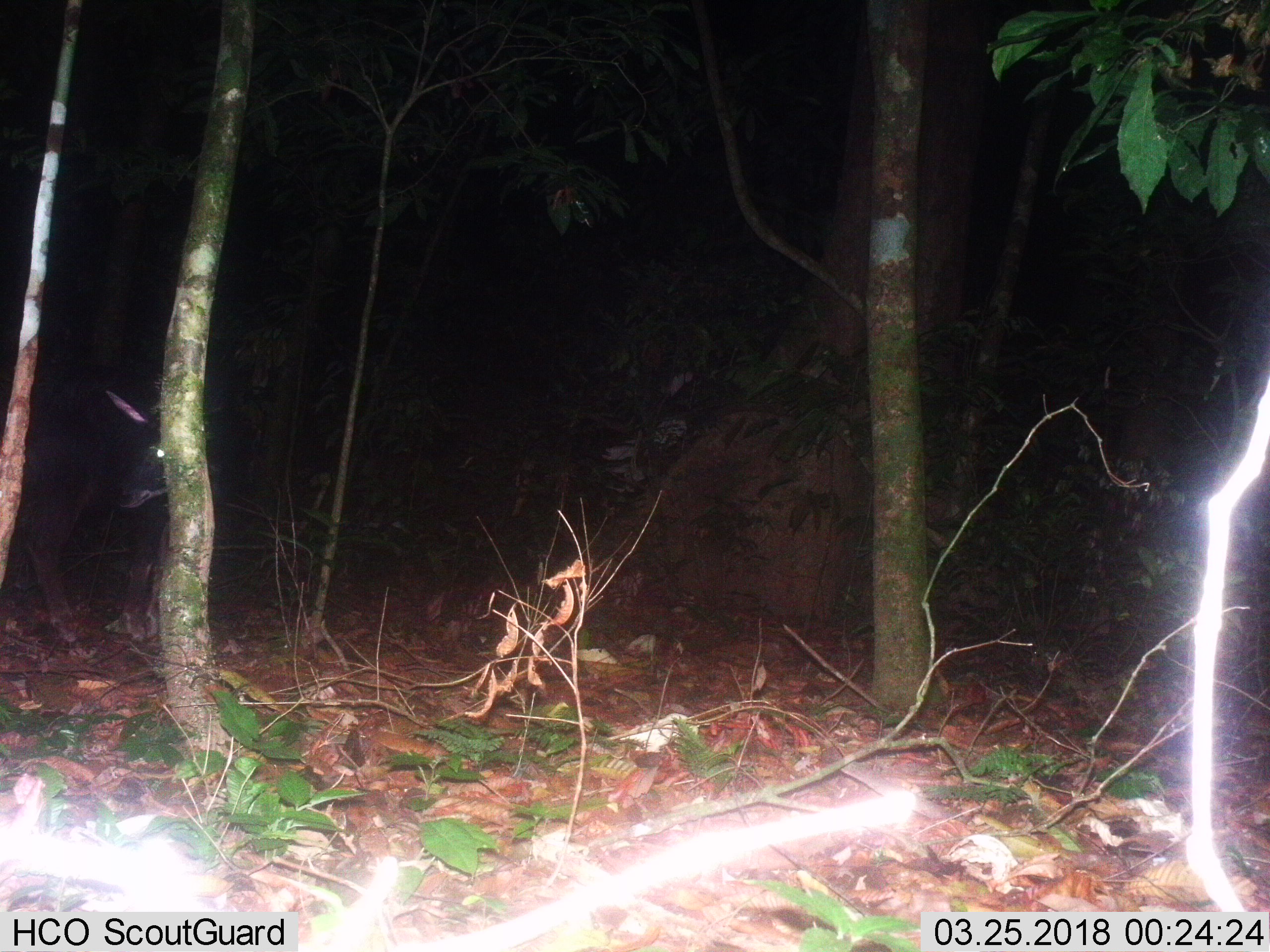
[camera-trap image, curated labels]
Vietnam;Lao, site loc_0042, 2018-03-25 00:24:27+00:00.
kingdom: Animalia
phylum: Chordata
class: Mammalia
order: Artiodactyla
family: Bovidae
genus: Capricornis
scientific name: Capricornis sumatraensis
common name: chinese serow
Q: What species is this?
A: Chinese serow (Capricornis sumatraensis).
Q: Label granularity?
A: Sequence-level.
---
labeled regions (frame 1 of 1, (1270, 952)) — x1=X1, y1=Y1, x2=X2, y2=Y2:
chinese serow: x1=0, y1=355, x2=165, y2=642